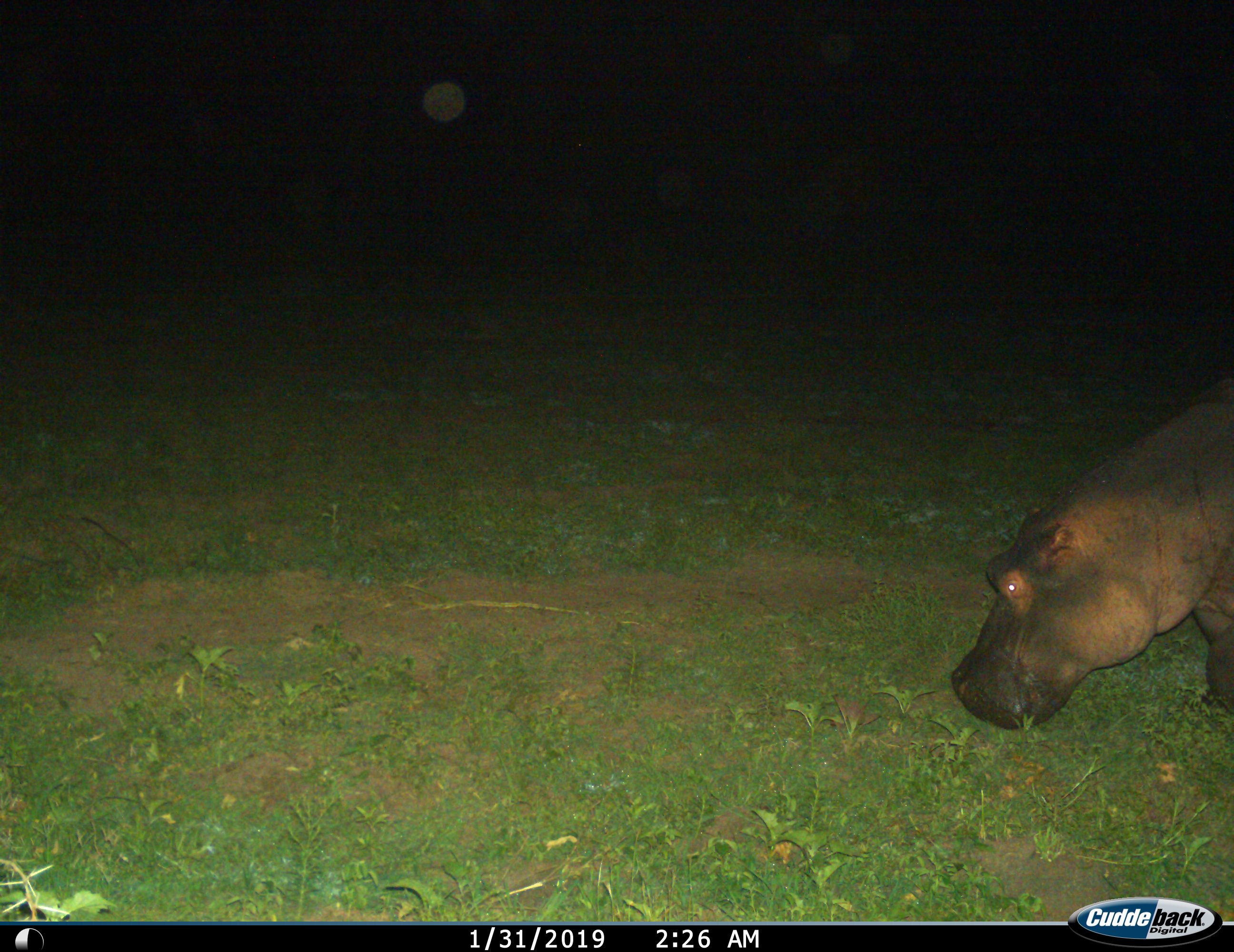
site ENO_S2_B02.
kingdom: Animalia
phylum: Chordata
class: Mammalia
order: Artiodactyla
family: Hippopotamidae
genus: Hippopotamus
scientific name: Hippopotamus amphibius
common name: hippopotamus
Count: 1.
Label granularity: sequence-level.